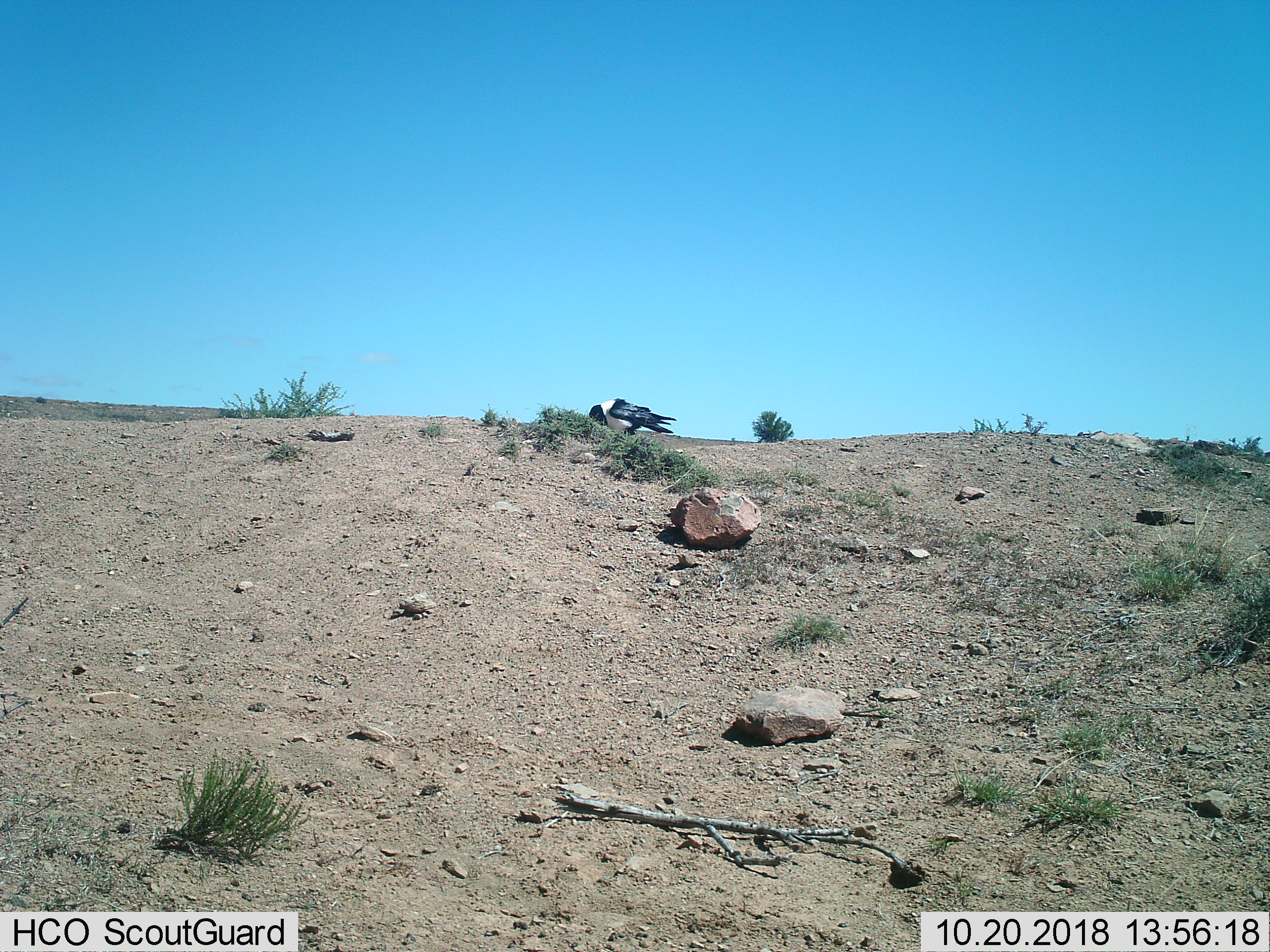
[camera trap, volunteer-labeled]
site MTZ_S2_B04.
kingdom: Animalia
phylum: Chordata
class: Aves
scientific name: Aves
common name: bird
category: birdother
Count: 1.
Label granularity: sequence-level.